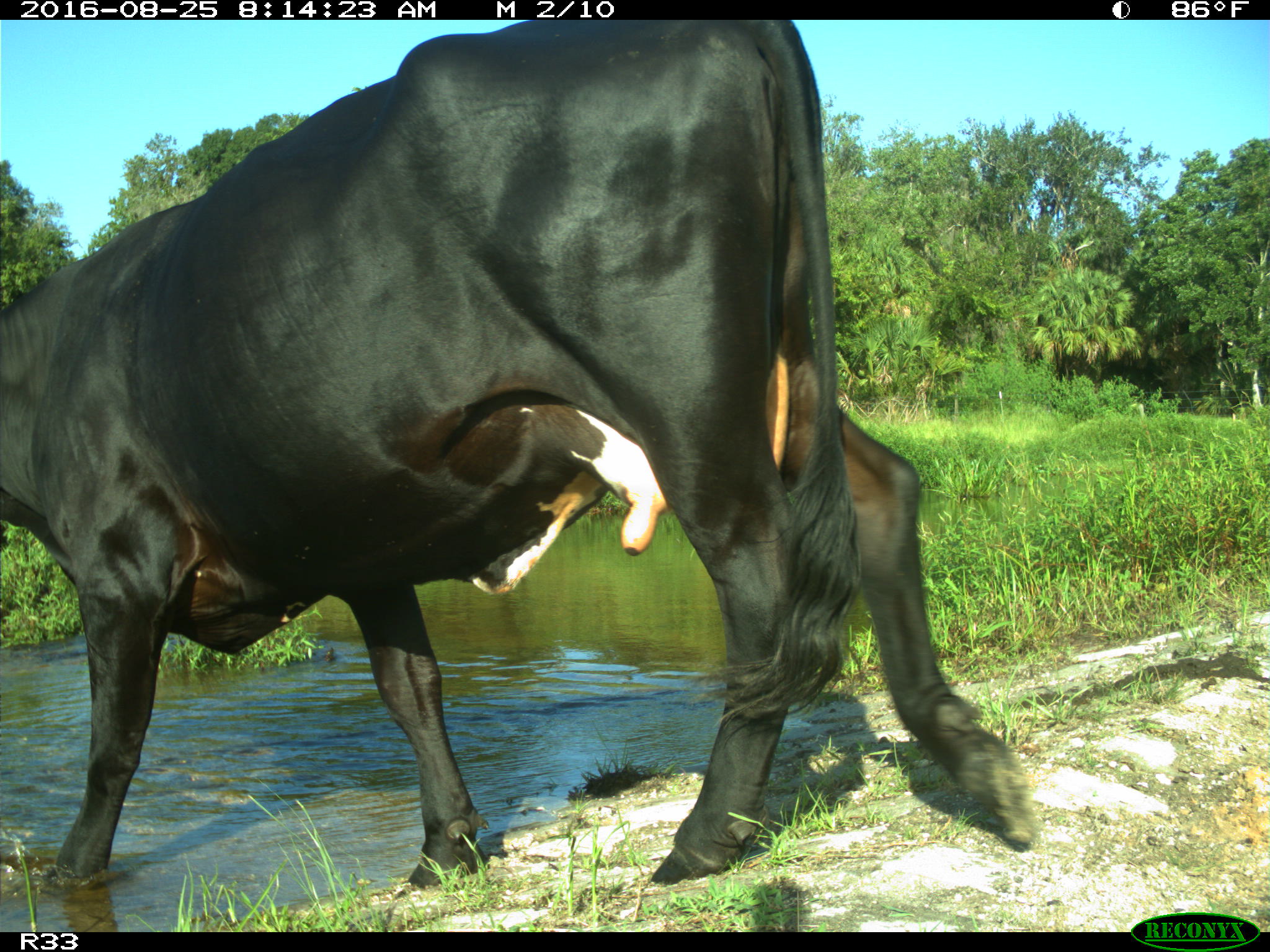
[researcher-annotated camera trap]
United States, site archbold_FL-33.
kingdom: Animalia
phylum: Chordata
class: Mammalia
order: Artiodactyla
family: Bovidae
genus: Bos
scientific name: Bos taurus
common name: domestic cow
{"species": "Bos taurus (domestic cow)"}